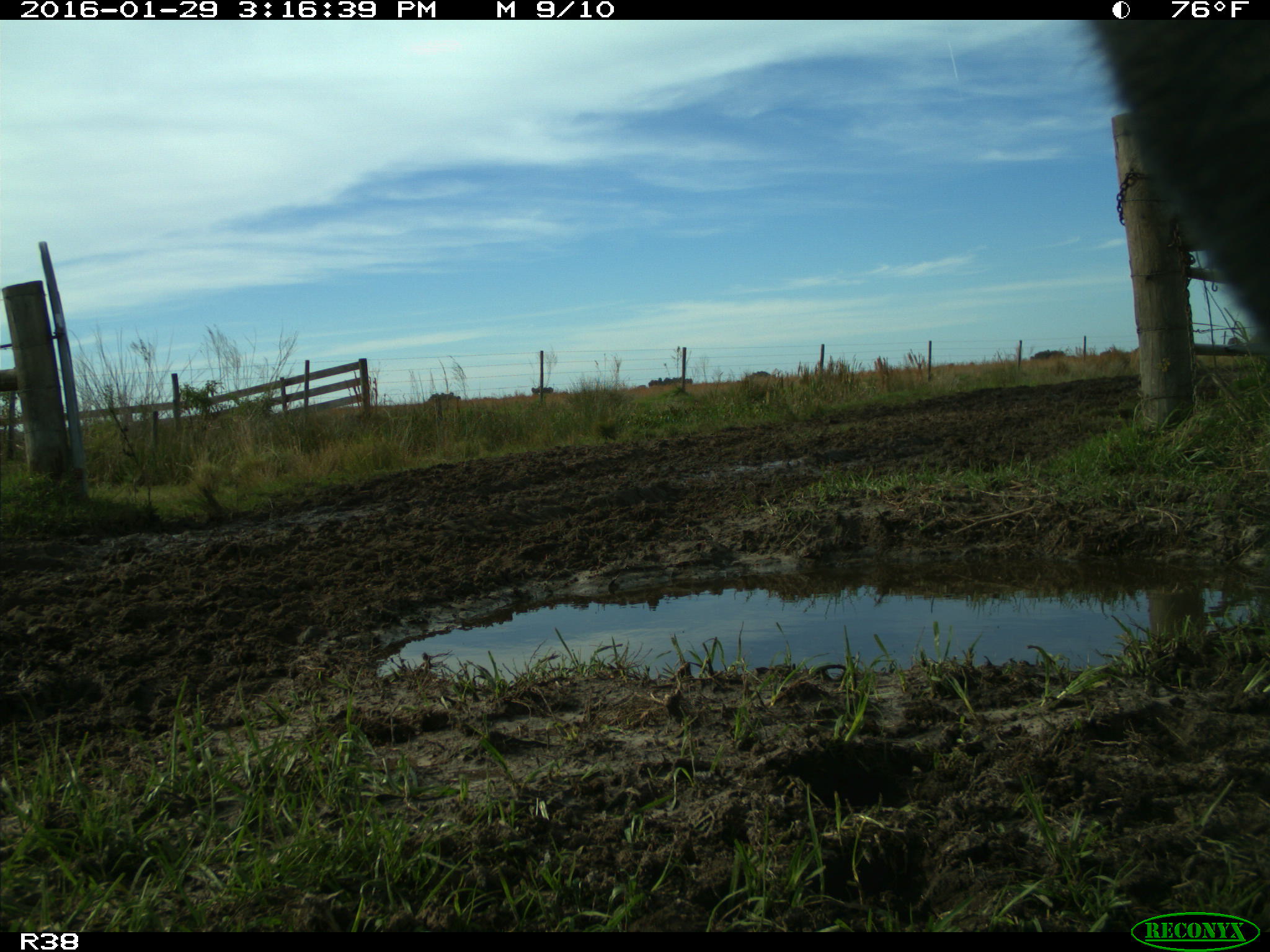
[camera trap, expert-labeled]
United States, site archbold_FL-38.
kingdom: Animalia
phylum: Chordata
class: Mammalia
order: Artiodactyla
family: Bovidae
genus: Bos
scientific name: Bos taurus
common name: domestic cow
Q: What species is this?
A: Bos taurus (domestic cow).